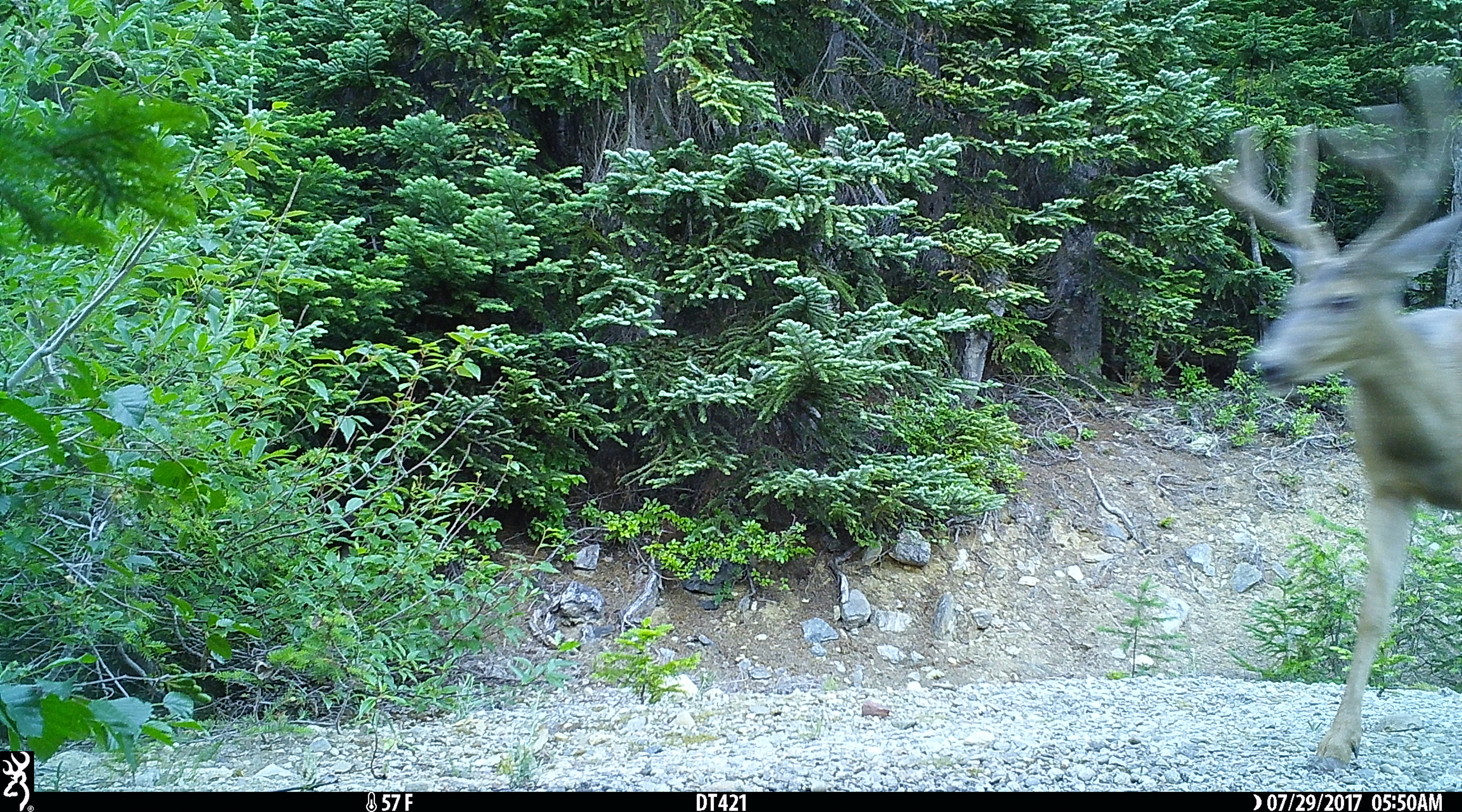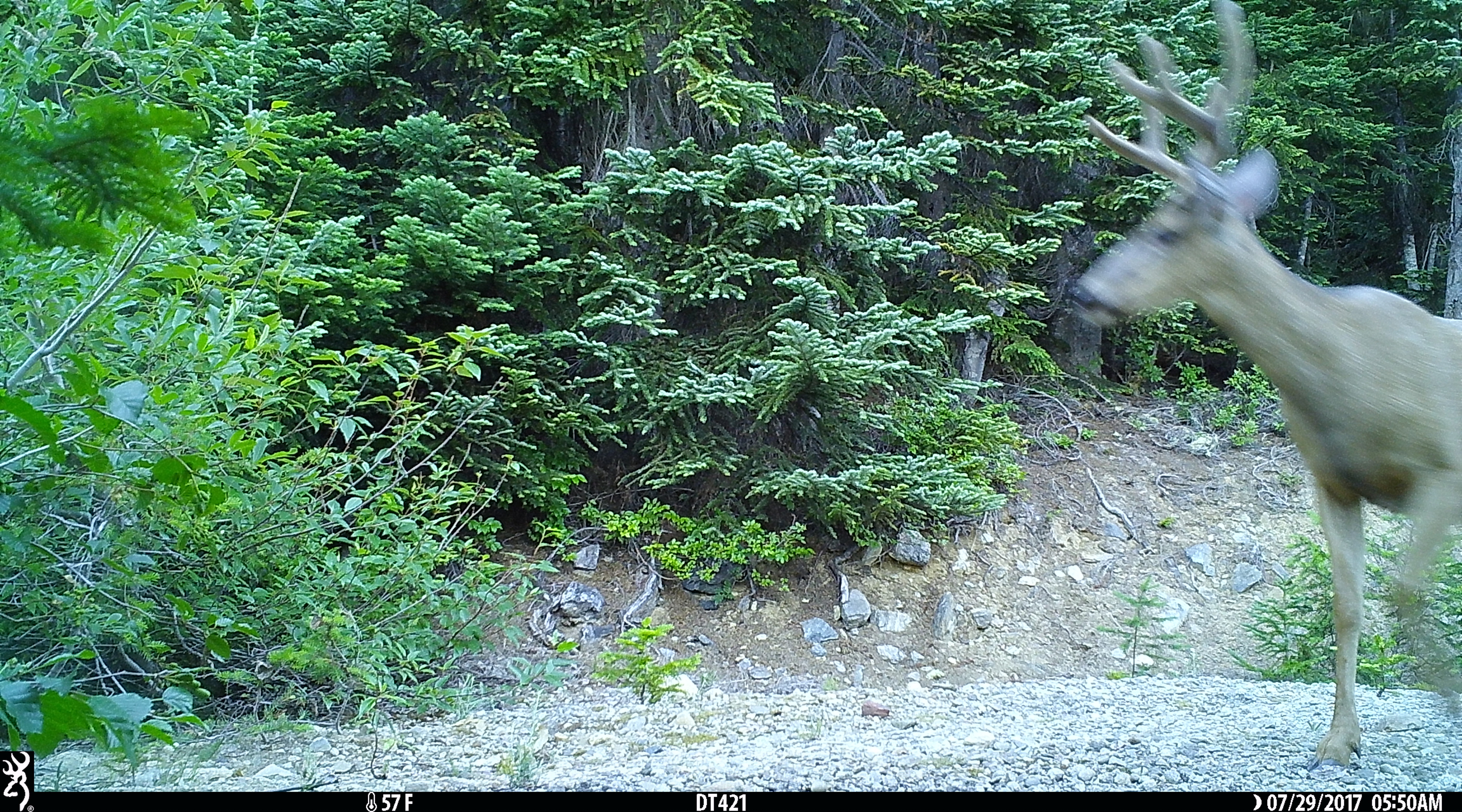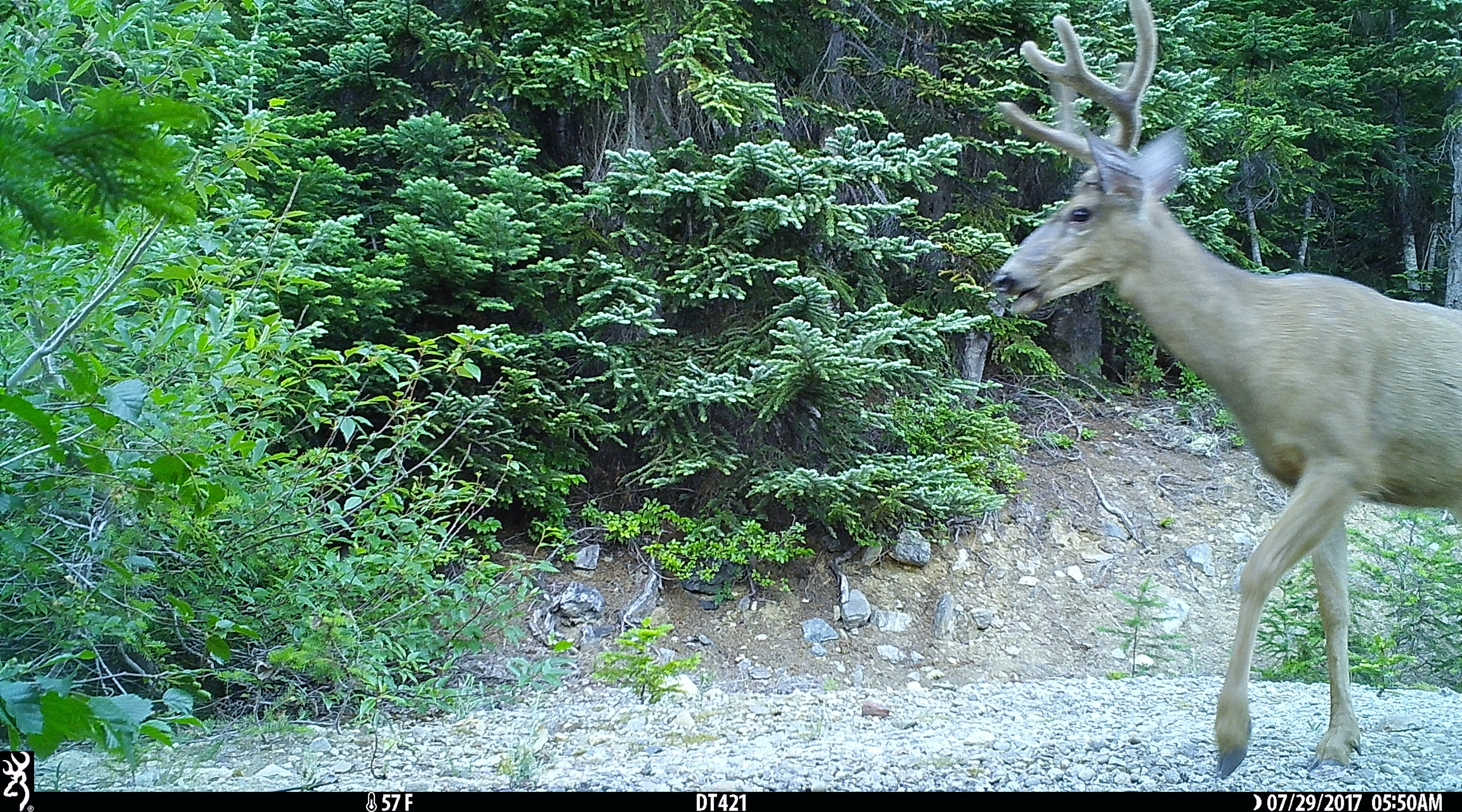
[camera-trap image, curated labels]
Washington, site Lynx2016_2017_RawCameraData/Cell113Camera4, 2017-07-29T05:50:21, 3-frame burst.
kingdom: Animalia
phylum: Chordata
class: Mammalia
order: Artiodactyla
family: Cervidae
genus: Odocoileus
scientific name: Odocoileus hemionus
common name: mule deer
Odocoileus hemionus (mule deer). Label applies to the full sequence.